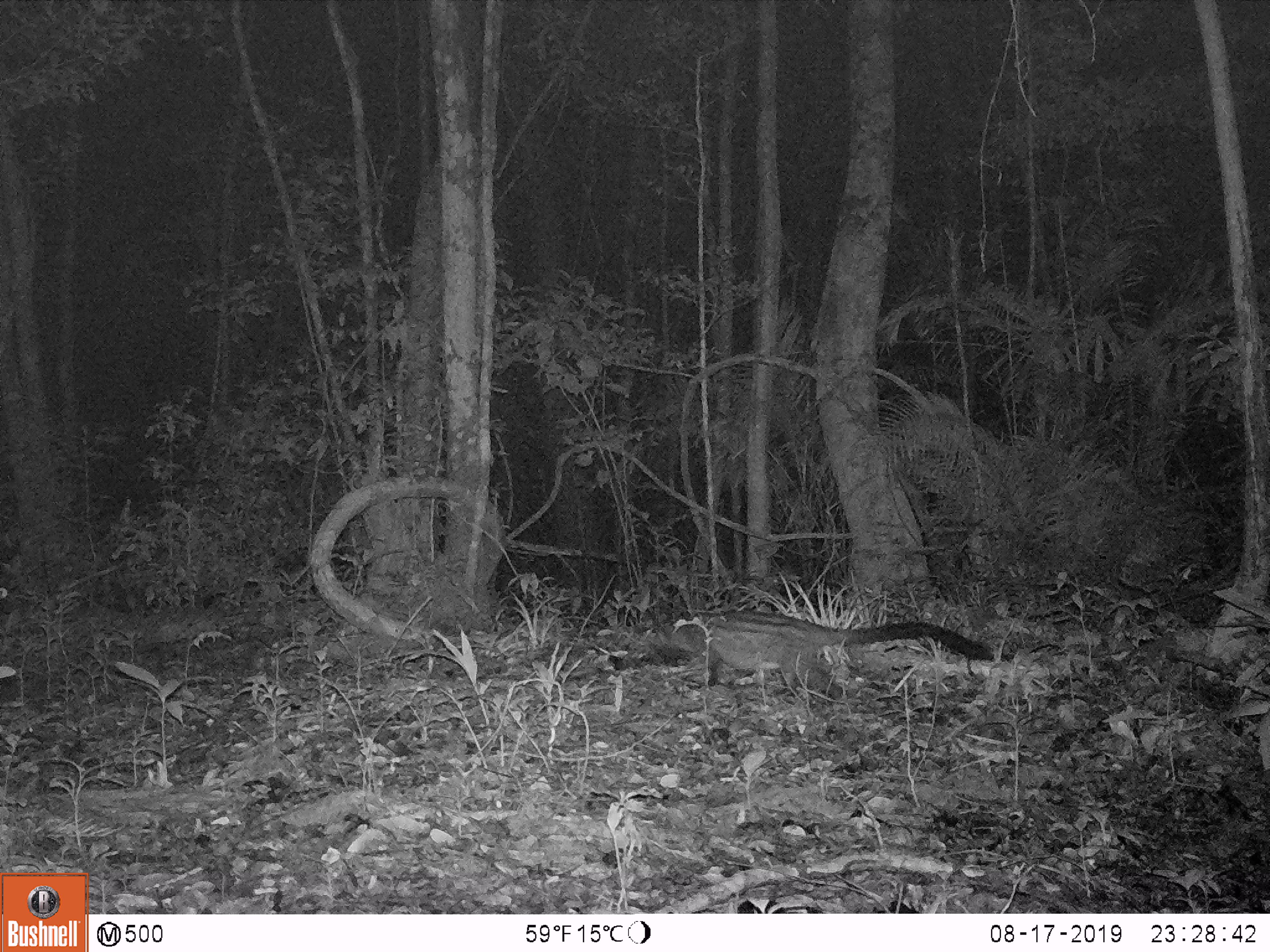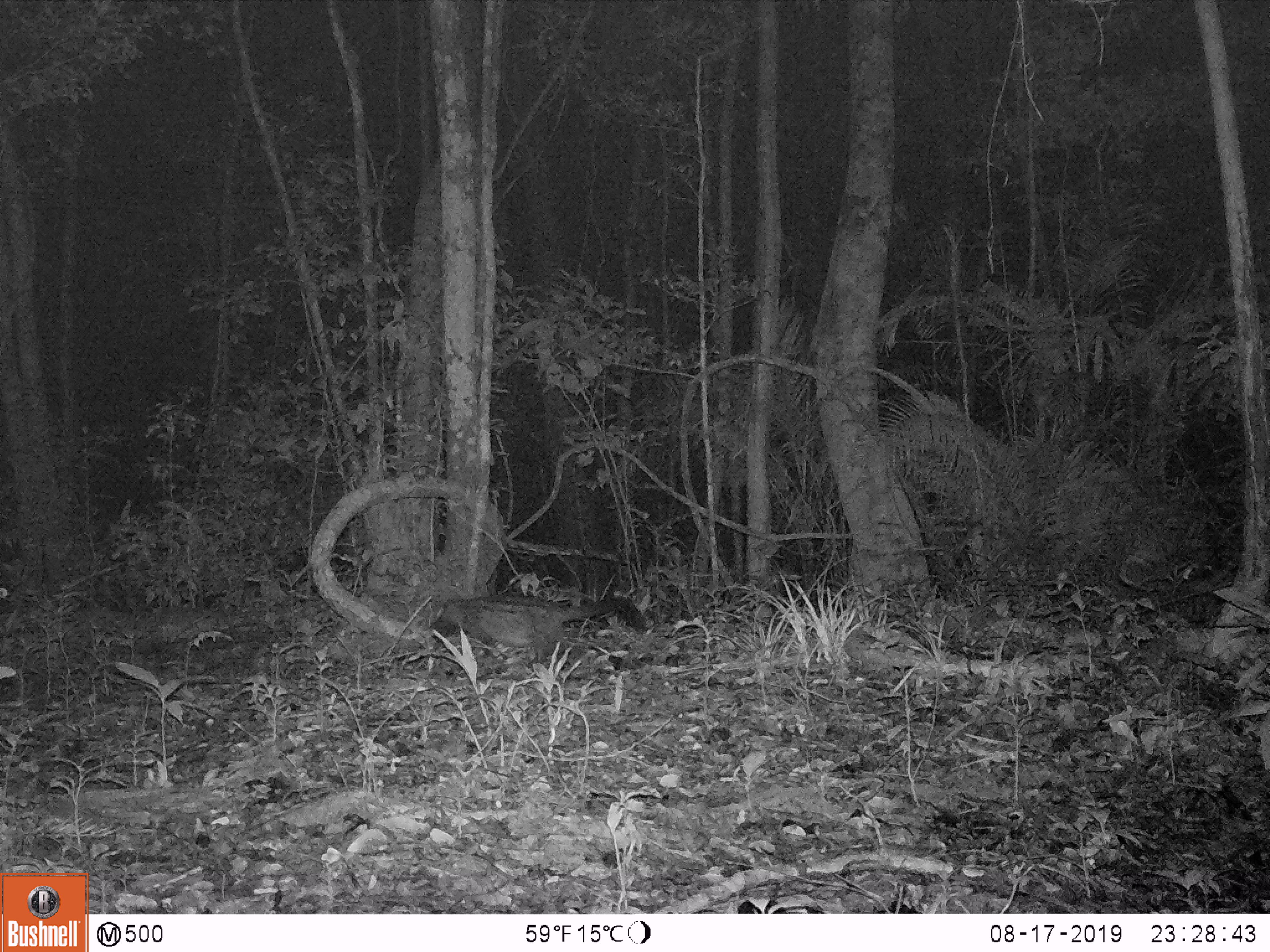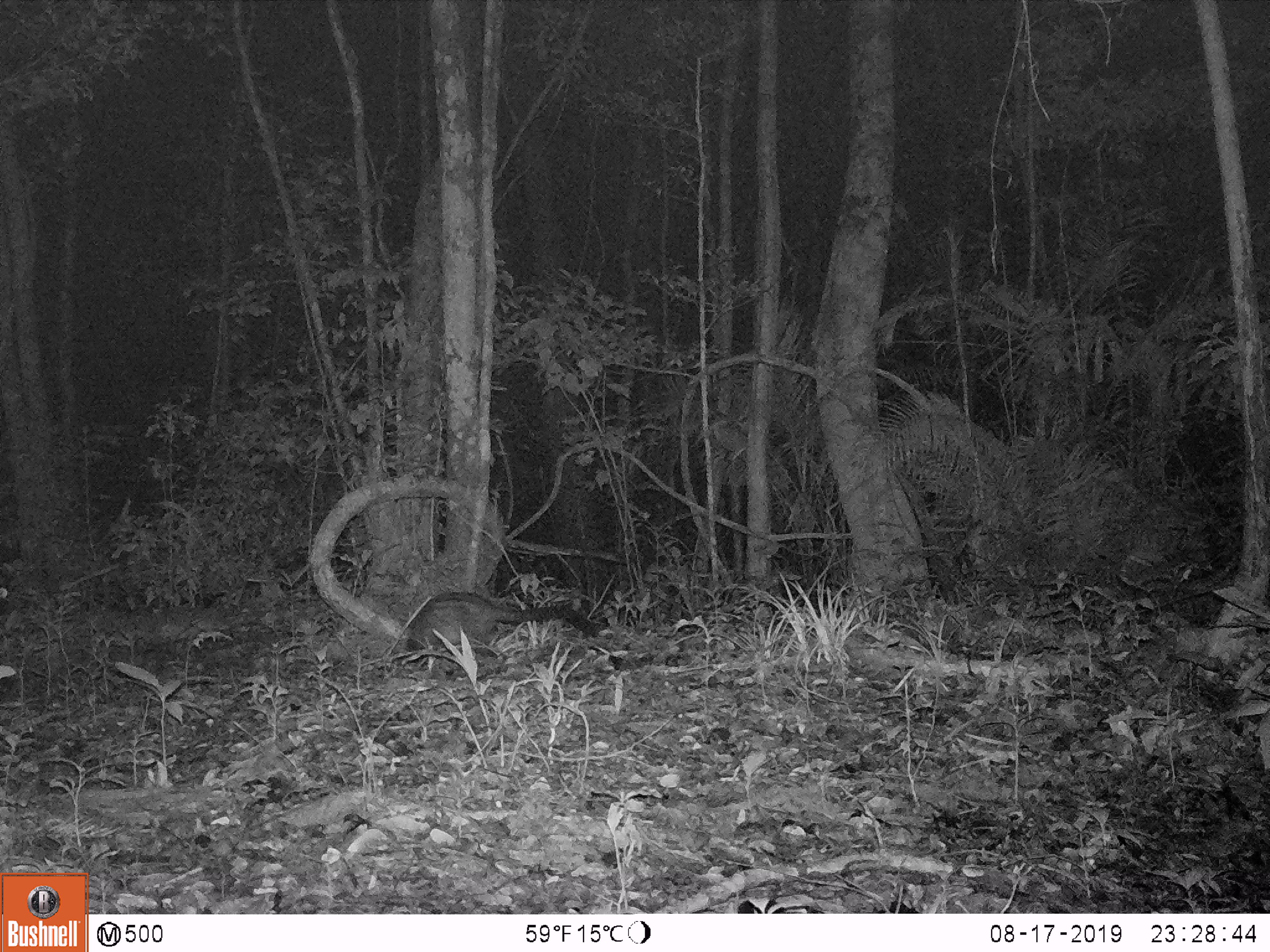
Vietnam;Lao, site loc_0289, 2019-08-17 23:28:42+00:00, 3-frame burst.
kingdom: Animalia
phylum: Chordata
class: Mammalia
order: Carnivora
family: Viverridae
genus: Paradoxurus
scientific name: Paradoxurus hermaphroditus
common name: common palm civet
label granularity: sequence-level